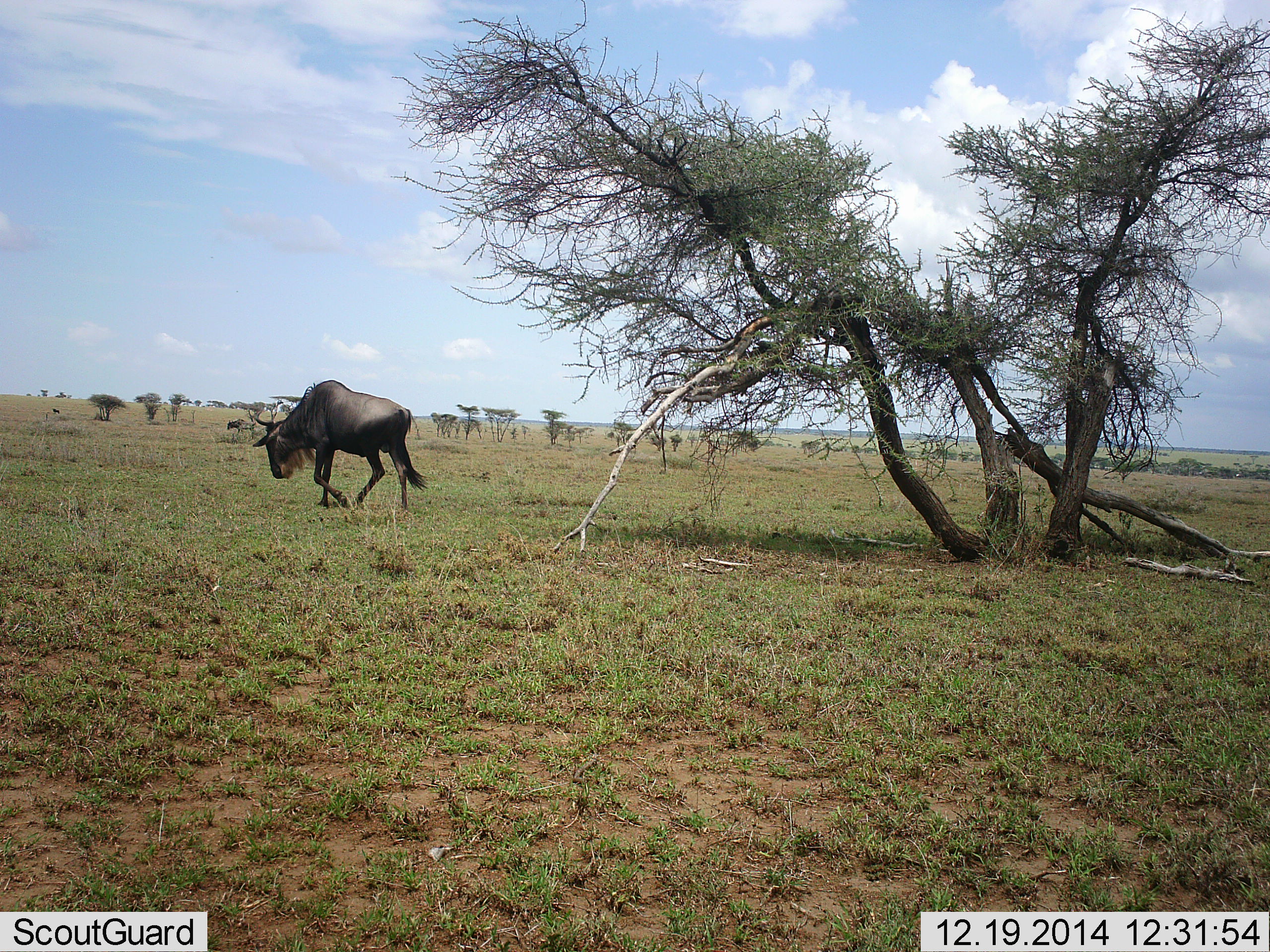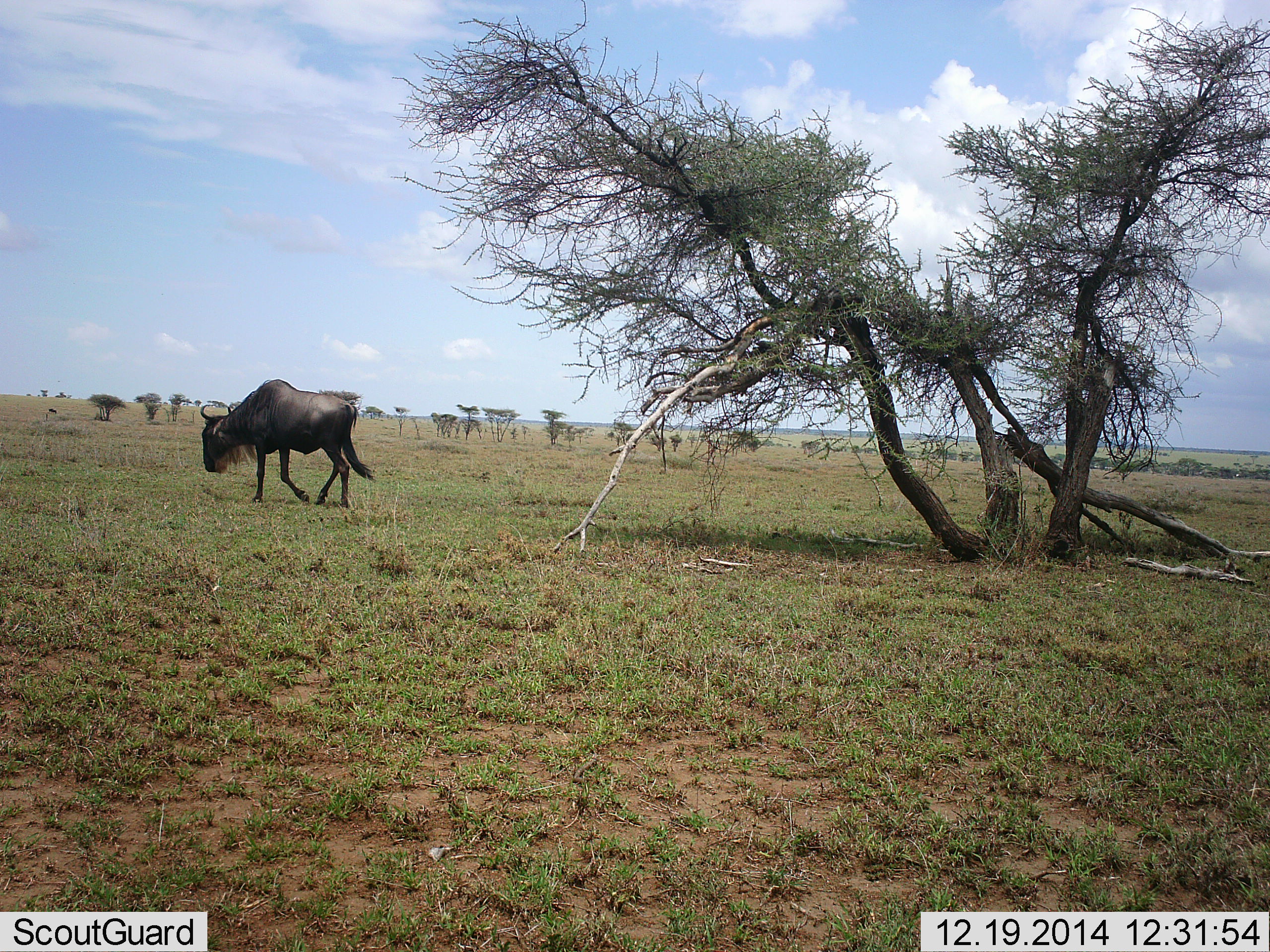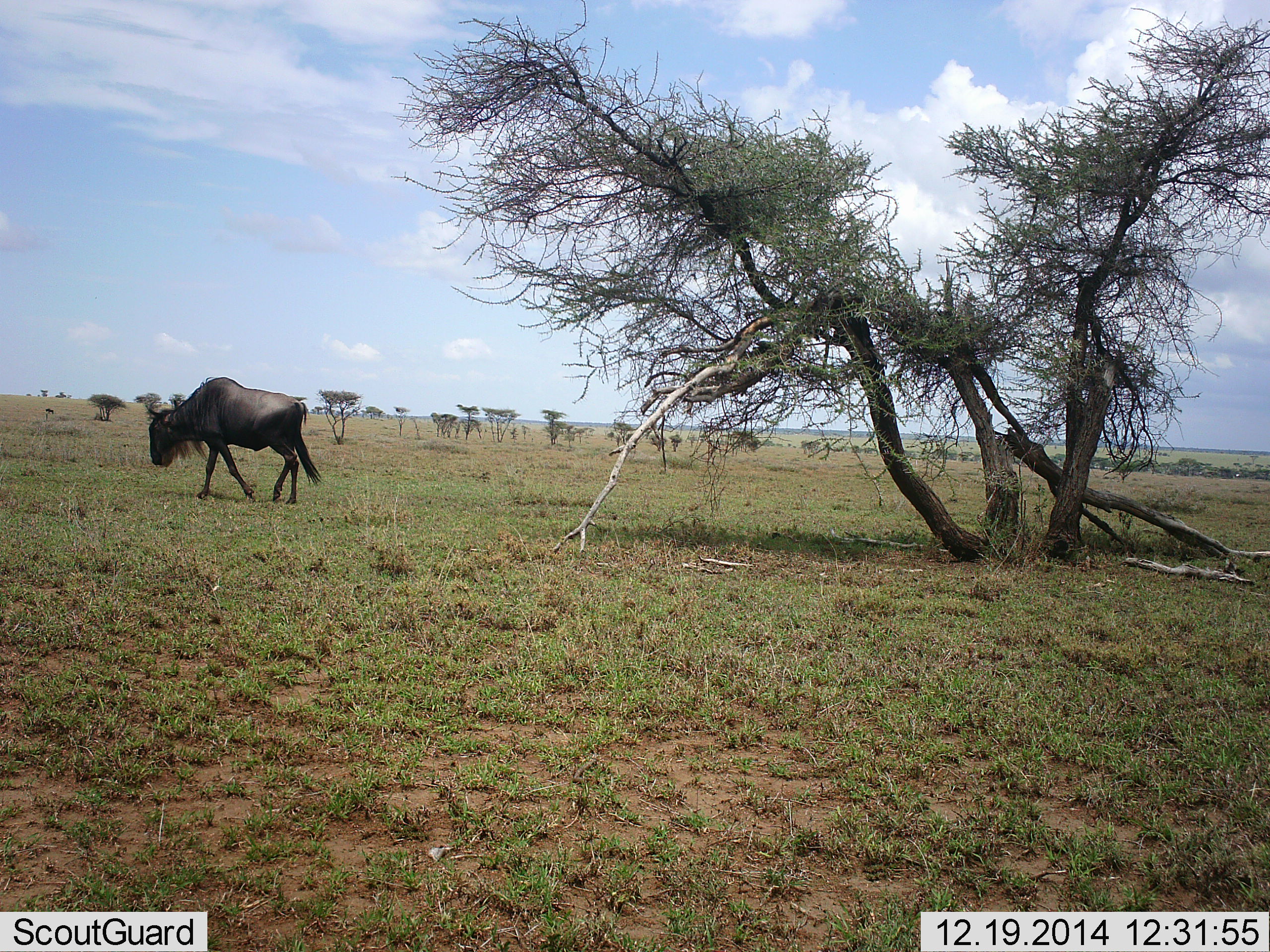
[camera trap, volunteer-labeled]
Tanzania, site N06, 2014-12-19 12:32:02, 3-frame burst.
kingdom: Animalia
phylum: Chordata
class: Mammalia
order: Artiodactyla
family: Bovidae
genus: Connochaetes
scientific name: Connochaetes taurinus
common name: blue wildebeest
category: wildebeest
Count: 1.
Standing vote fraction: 0%.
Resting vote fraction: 0%.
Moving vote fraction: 90%.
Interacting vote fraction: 0%.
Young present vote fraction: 0%.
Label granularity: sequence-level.